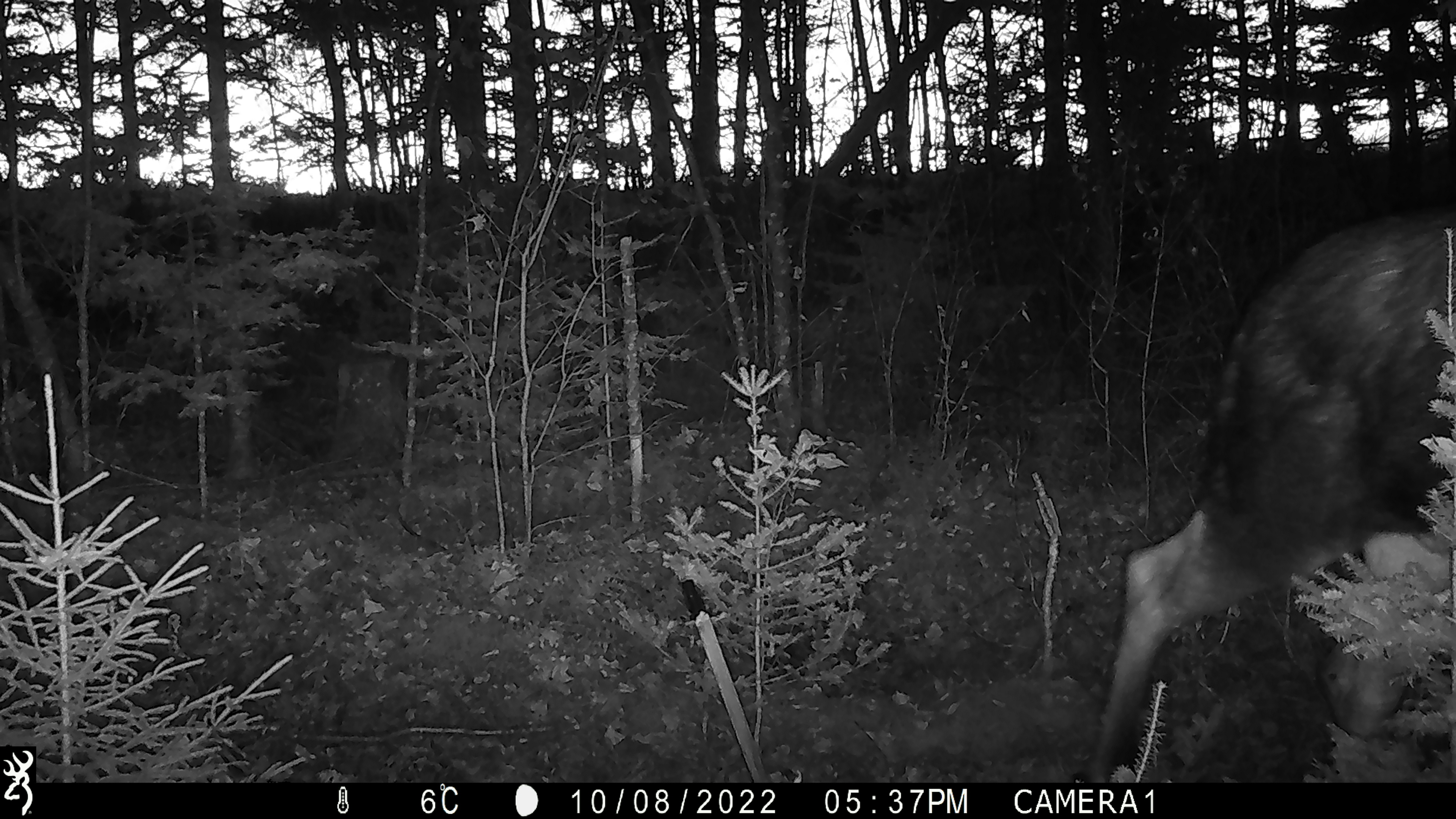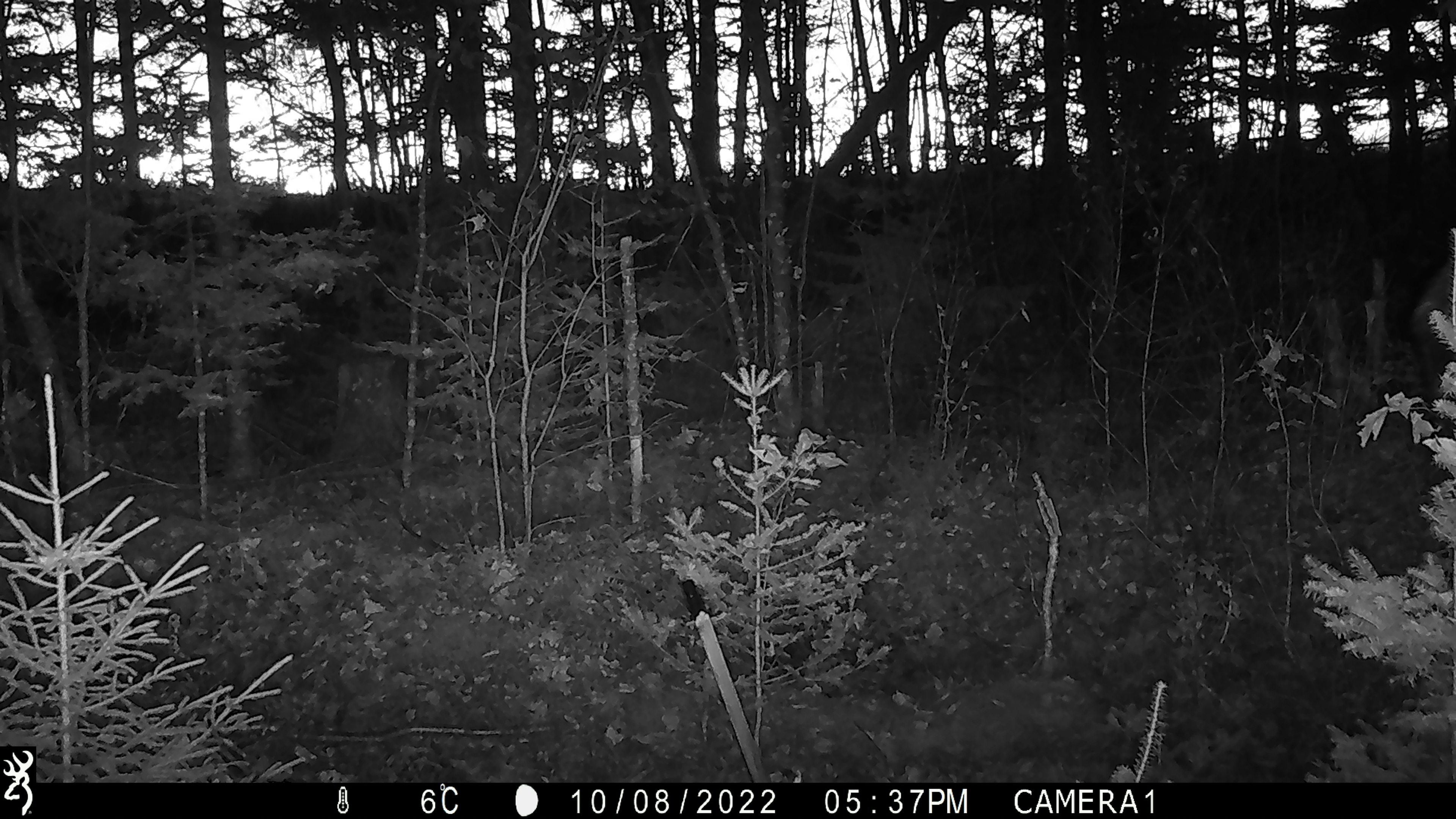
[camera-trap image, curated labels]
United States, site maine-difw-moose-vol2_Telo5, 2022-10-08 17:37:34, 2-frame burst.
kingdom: Animalia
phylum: Chordata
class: Mammalia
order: Artiodactyla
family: Cervidae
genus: Alces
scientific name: Alces alces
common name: moose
Moose (Alces alces).